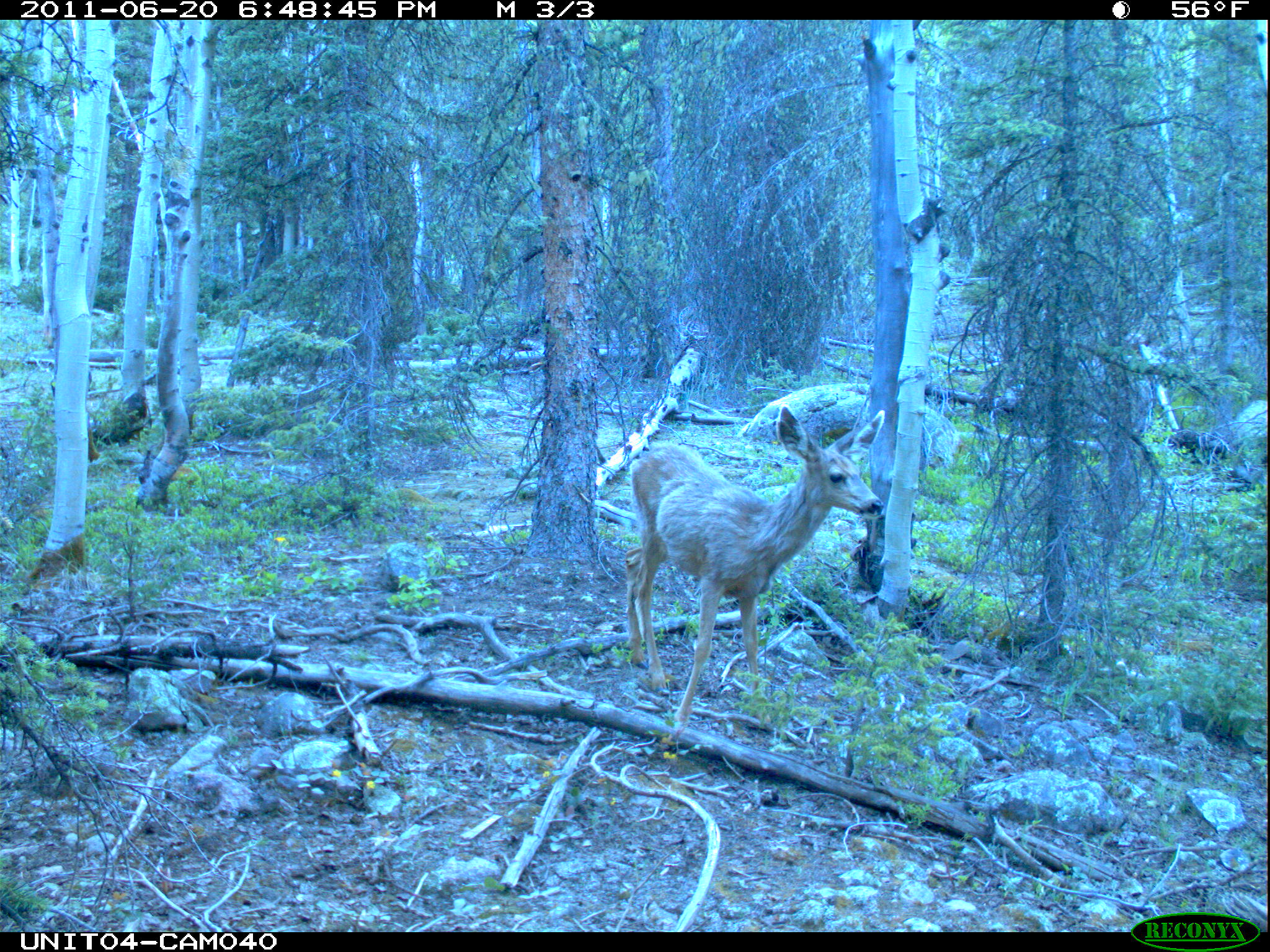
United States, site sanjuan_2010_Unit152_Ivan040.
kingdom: Animalia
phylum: Chordata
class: Mammalia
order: Artiodactyla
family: Cervidae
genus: Odocoileus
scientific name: Odocoileus hemionus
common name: mule deer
Odocoileus hemionus (mule deer).